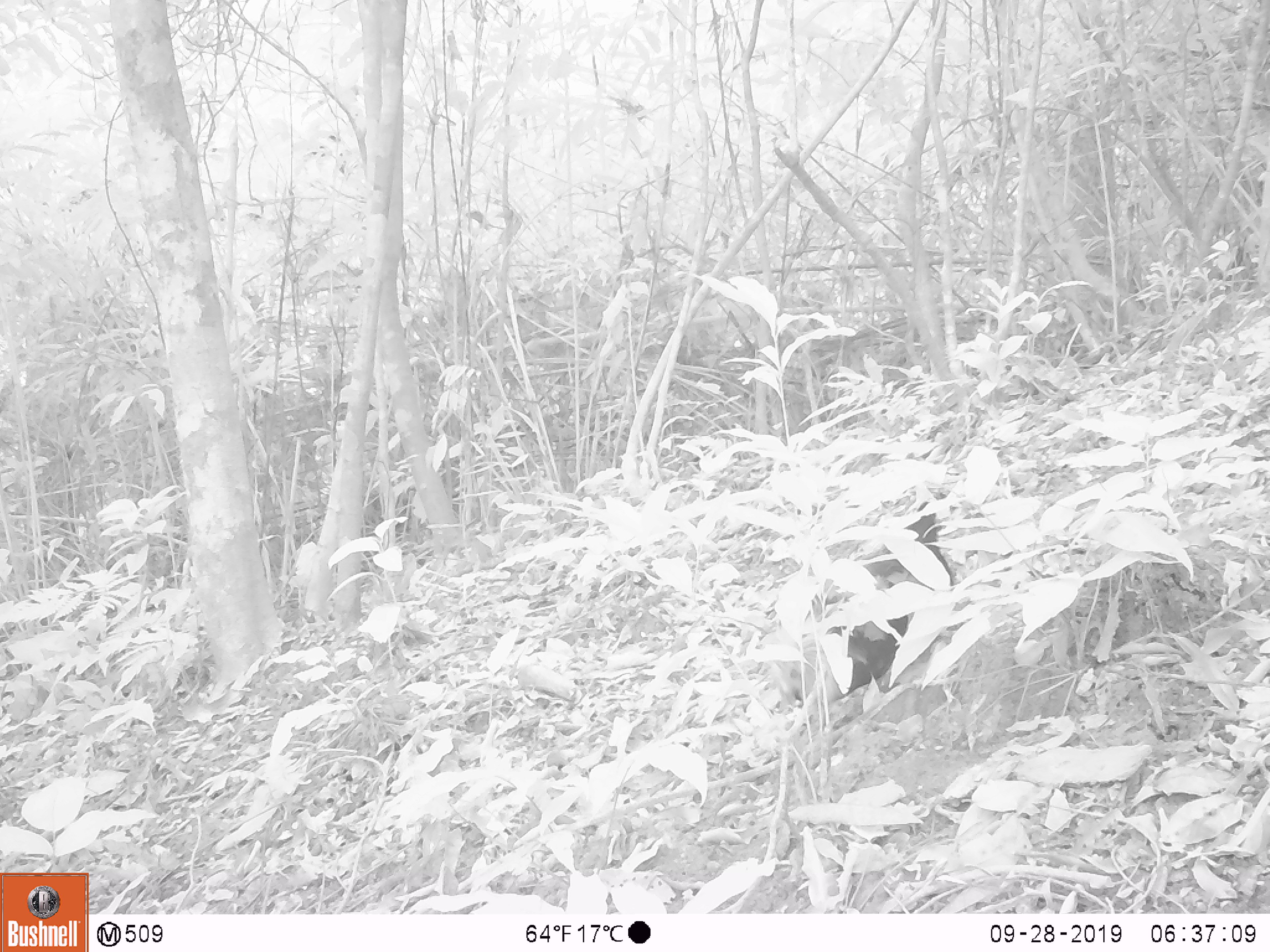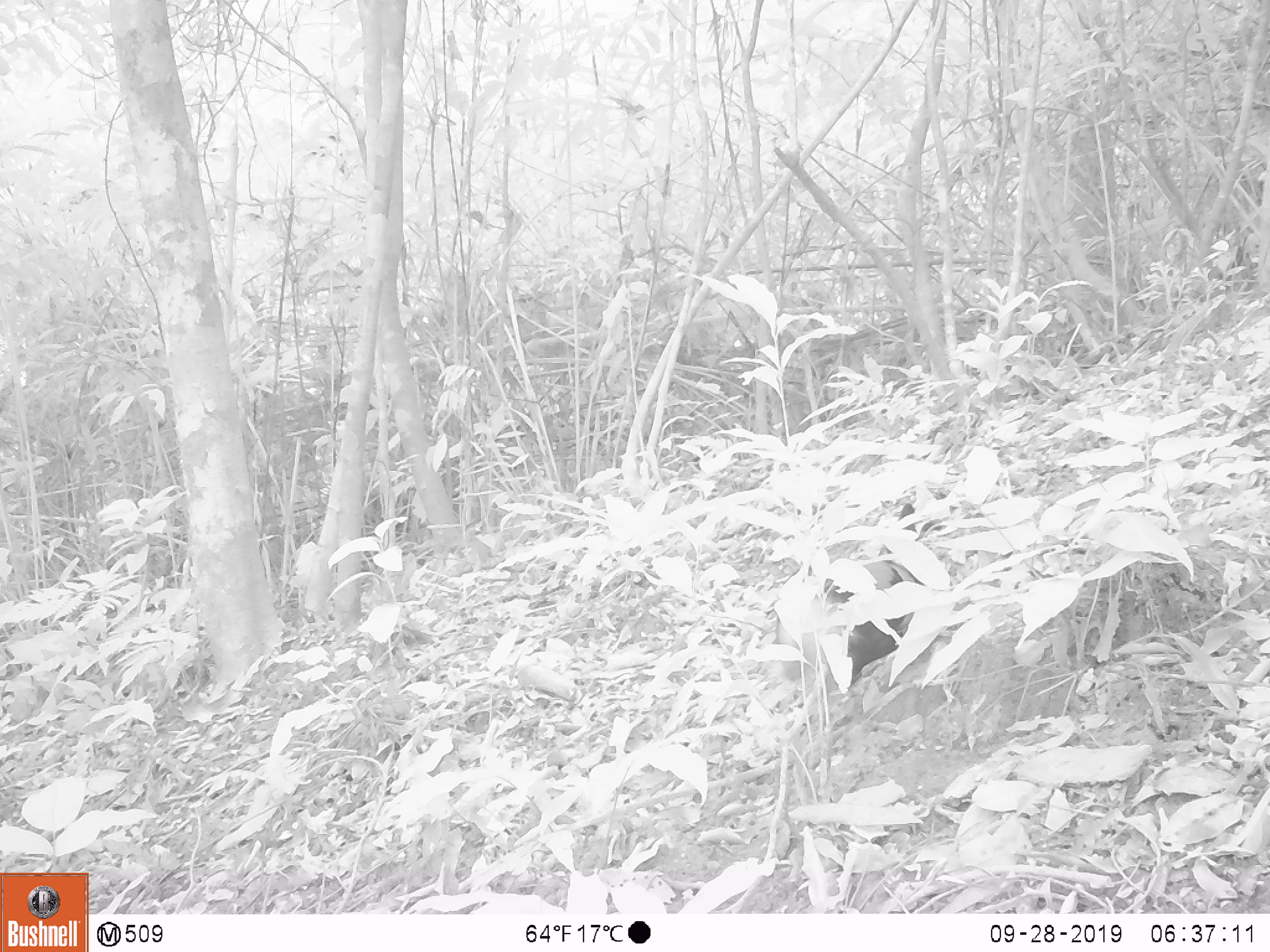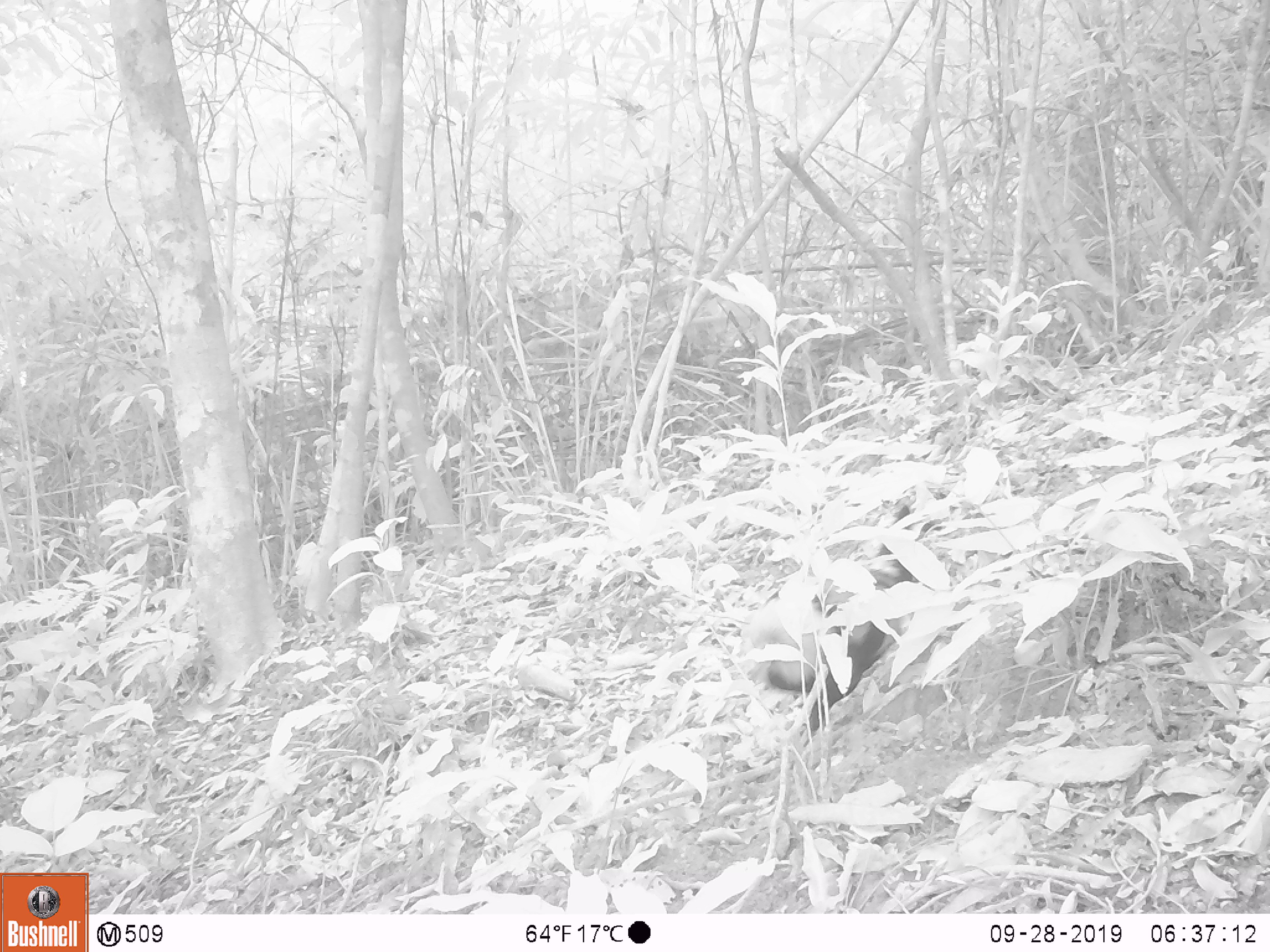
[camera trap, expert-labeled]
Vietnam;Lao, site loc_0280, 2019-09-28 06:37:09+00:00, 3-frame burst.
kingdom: Animalia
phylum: Chordata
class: Aves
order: Galliformes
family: Phasianidae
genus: Gallus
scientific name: Gallus gallus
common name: red junglefowl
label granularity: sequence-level